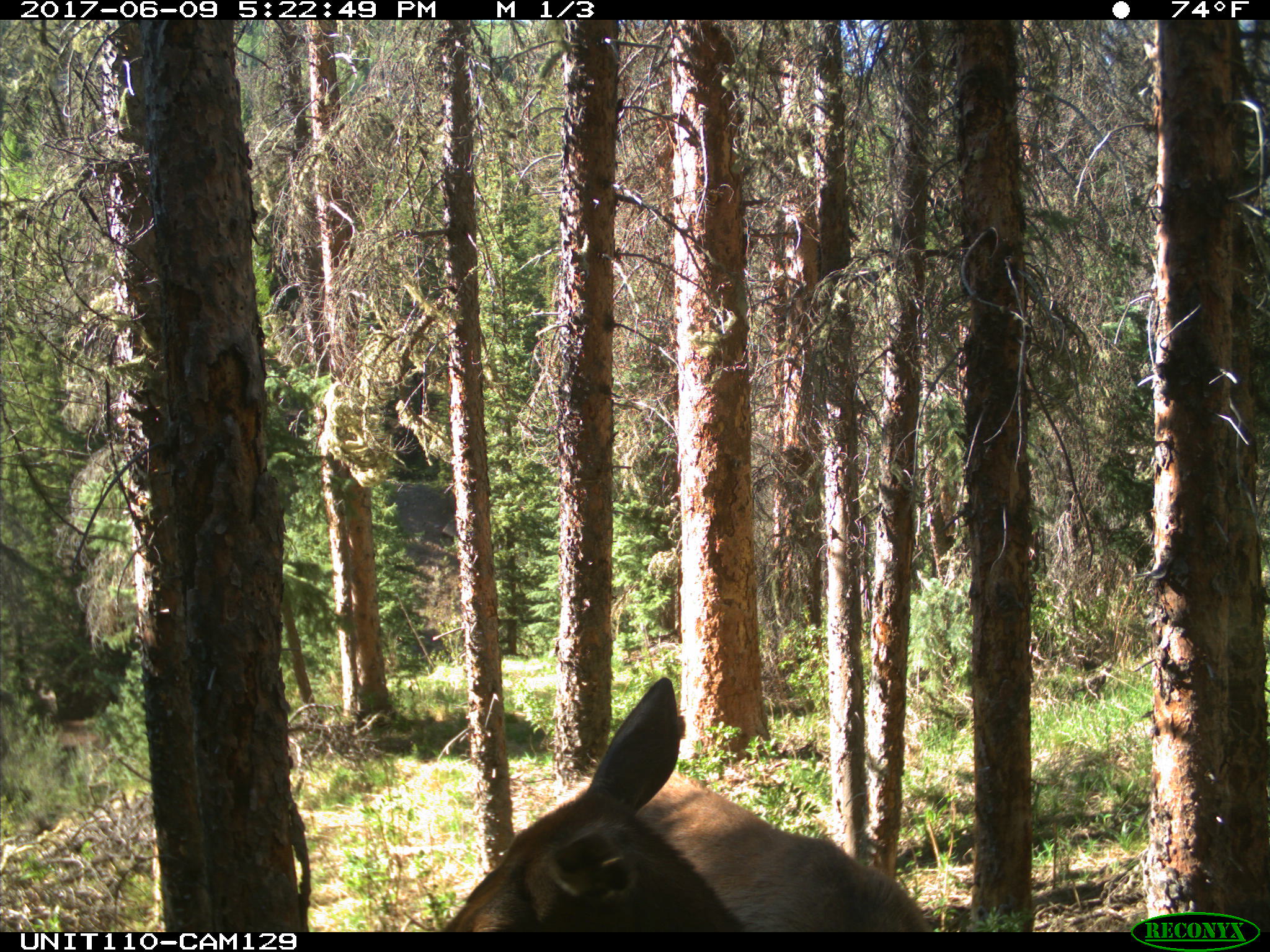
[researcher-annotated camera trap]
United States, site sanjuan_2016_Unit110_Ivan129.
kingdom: Animalia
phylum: Chordata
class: Mammalia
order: Artiodactyla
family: Cervidae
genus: Cervus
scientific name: Cervus elaphus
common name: red deer